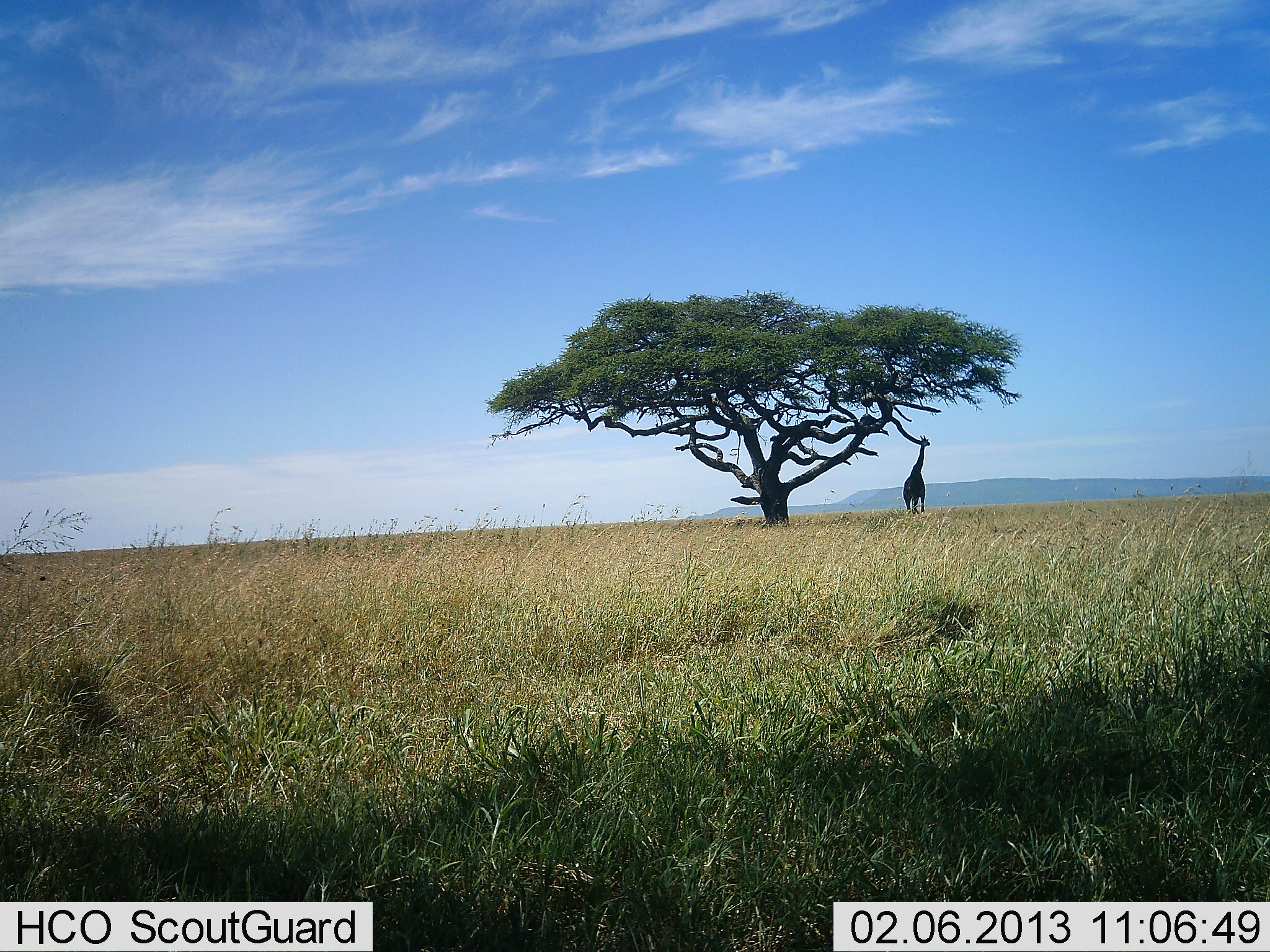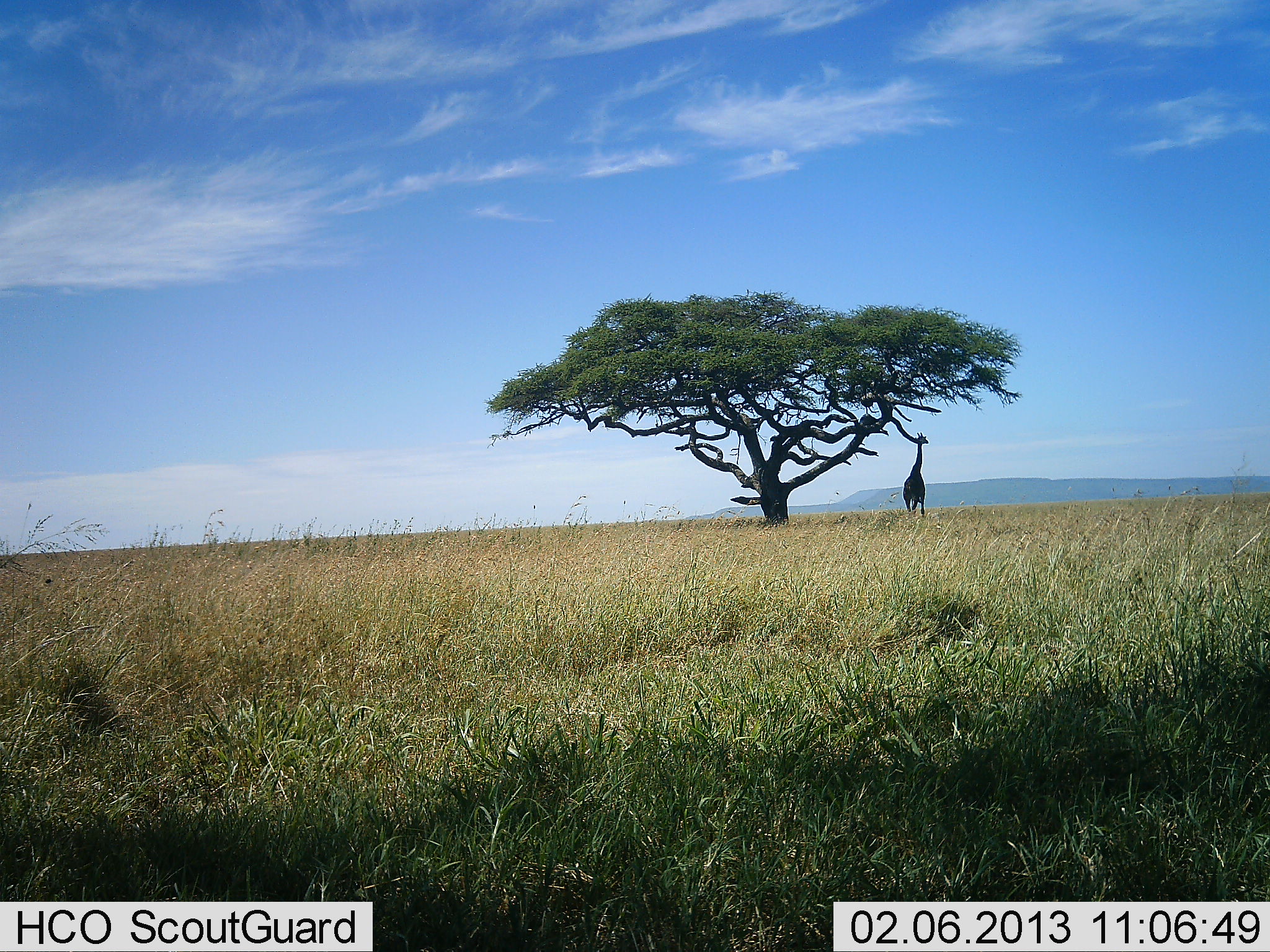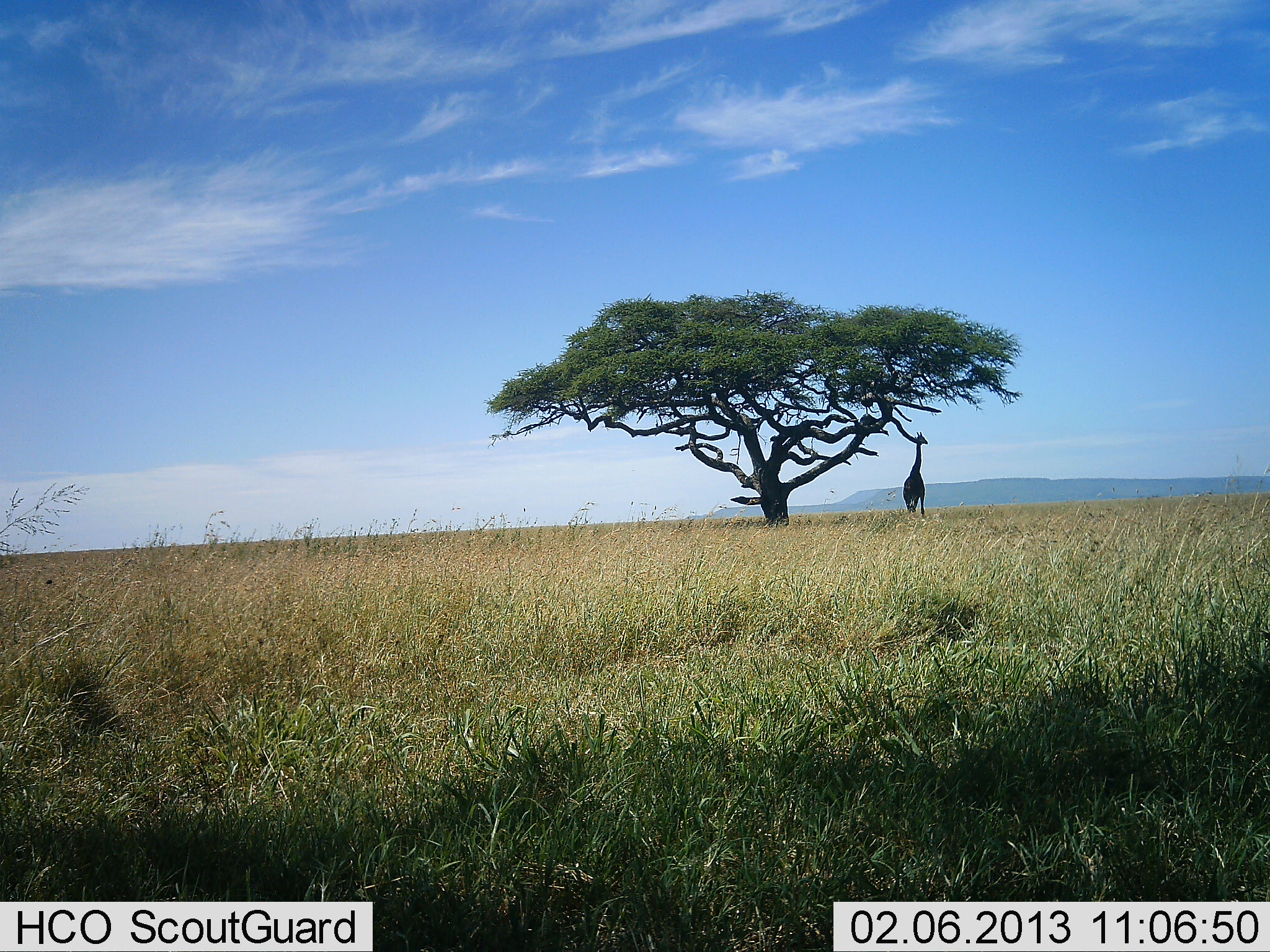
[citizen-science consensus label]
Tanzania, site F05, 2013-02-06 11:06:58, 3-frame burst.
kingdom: Animalia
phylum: Chordata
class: Mammalia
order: Artiodactyla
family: Giraffidae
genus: Giraffa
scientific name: Giraffa camelopardalis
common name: giraffe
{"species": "giraffe (Giraffa camelopardalis)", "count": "1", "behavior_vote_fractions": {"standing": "65%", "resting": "2%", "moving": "5%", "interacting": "0%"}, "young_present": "2%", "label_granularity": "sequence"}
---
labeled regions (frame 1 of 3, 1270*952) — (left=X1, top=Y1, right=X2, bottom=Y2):
animal: (left=903, top=436, right=931, bottom=514)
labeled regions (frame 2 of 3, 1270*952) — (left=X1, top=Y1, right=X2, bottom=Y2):
animal: (left=903, top=432, right=931, bottom=516)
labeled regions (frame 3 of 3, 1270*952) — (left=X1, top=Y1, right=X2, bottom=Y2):
animal: (left=903, top=432, right=928, bottom=515)